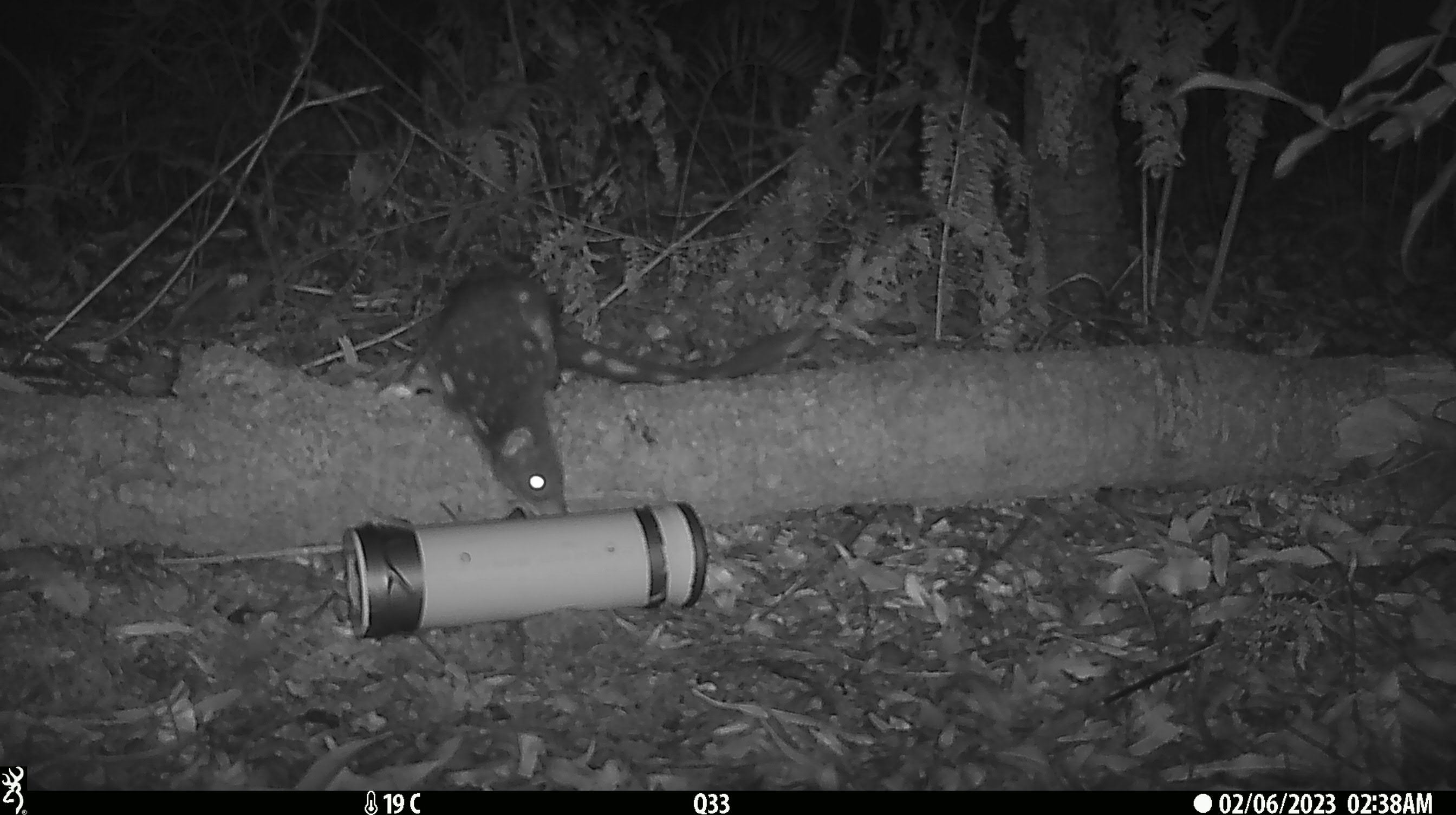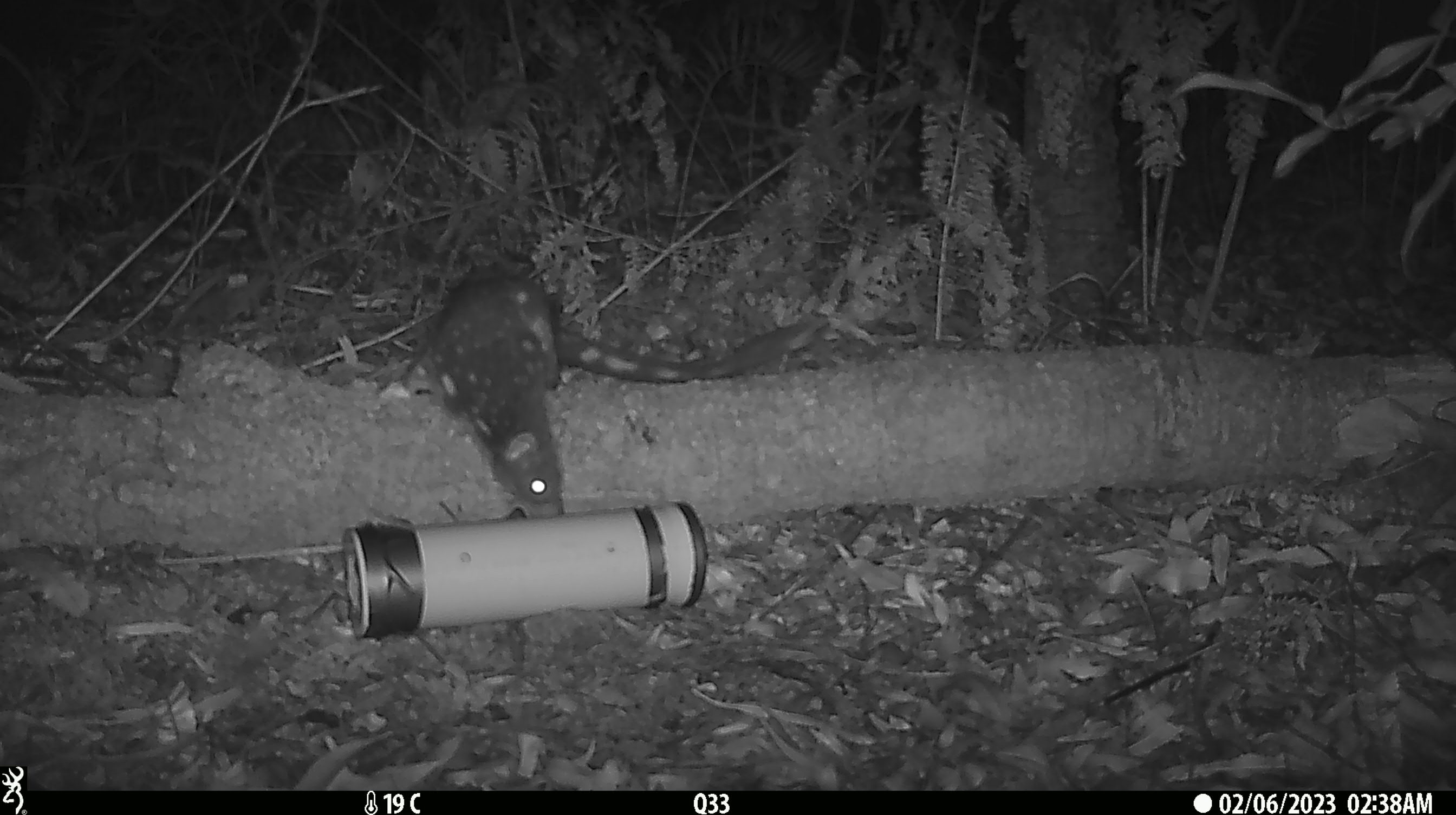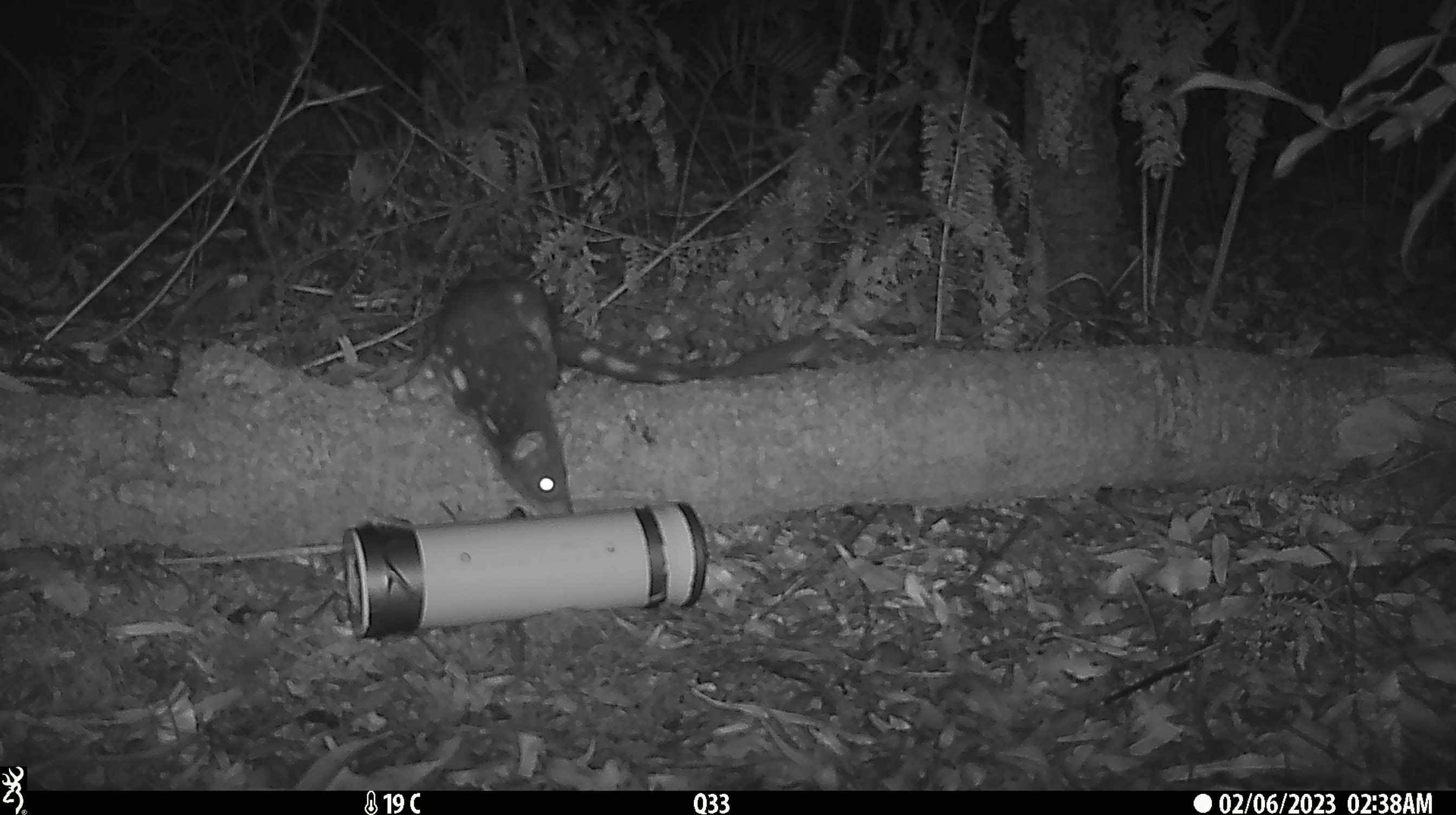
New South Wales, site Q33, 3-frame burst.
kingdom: Animalia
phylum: Chordata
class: Mammalia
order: Dasyuromorphia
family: Dasyuridae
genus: Dasyurus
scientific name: Dasyurus maculatus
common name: spotted-tailed quoll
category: quoll